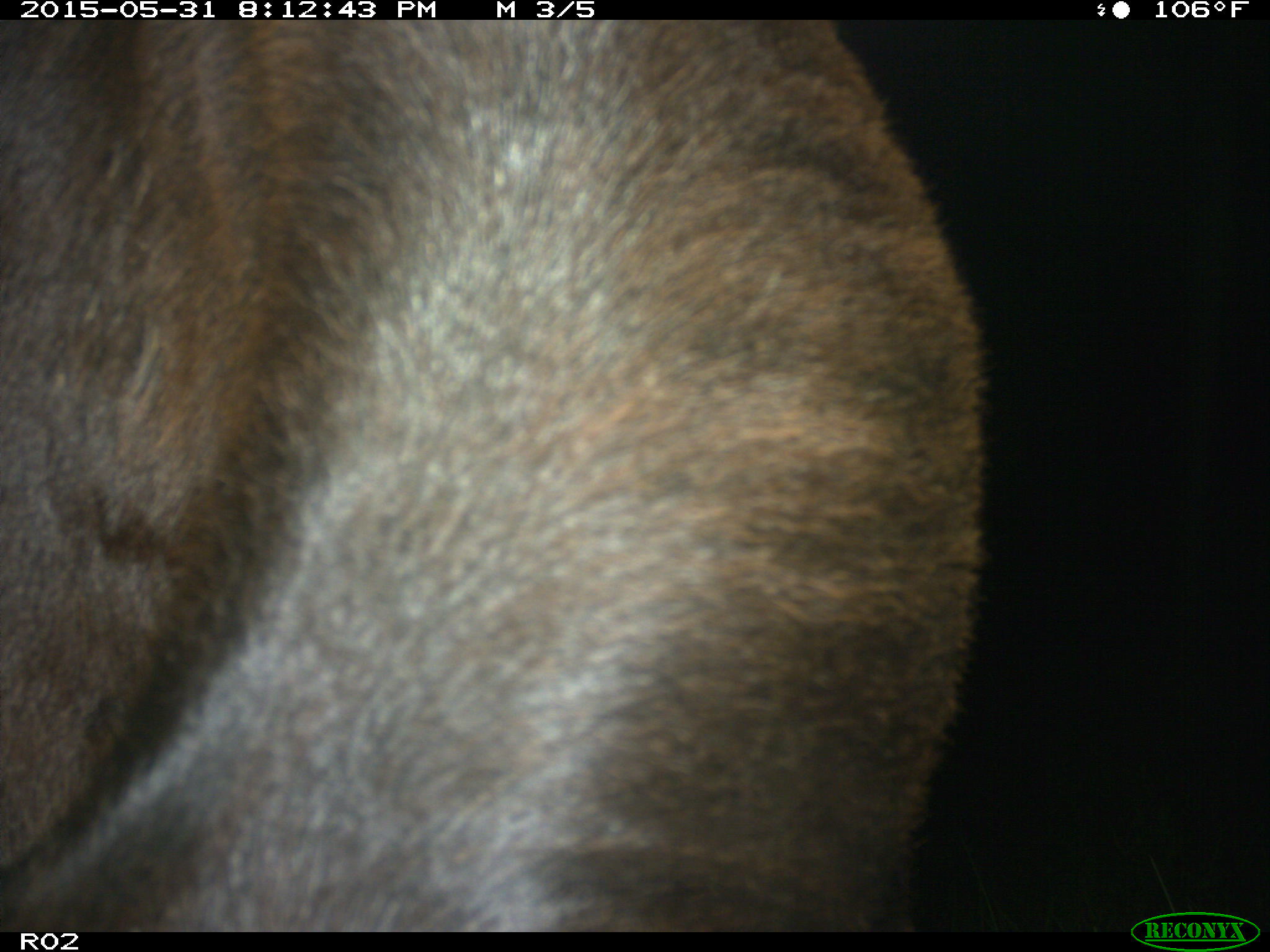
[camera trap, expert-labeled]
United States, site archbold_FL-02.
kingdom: Animalia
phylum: Chordata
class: Mammalia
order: Artiodactyla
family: Bovidae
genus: Bos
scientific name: Bos taurus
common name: domestic cow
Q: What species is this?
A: Bos taurus (domestic cow).